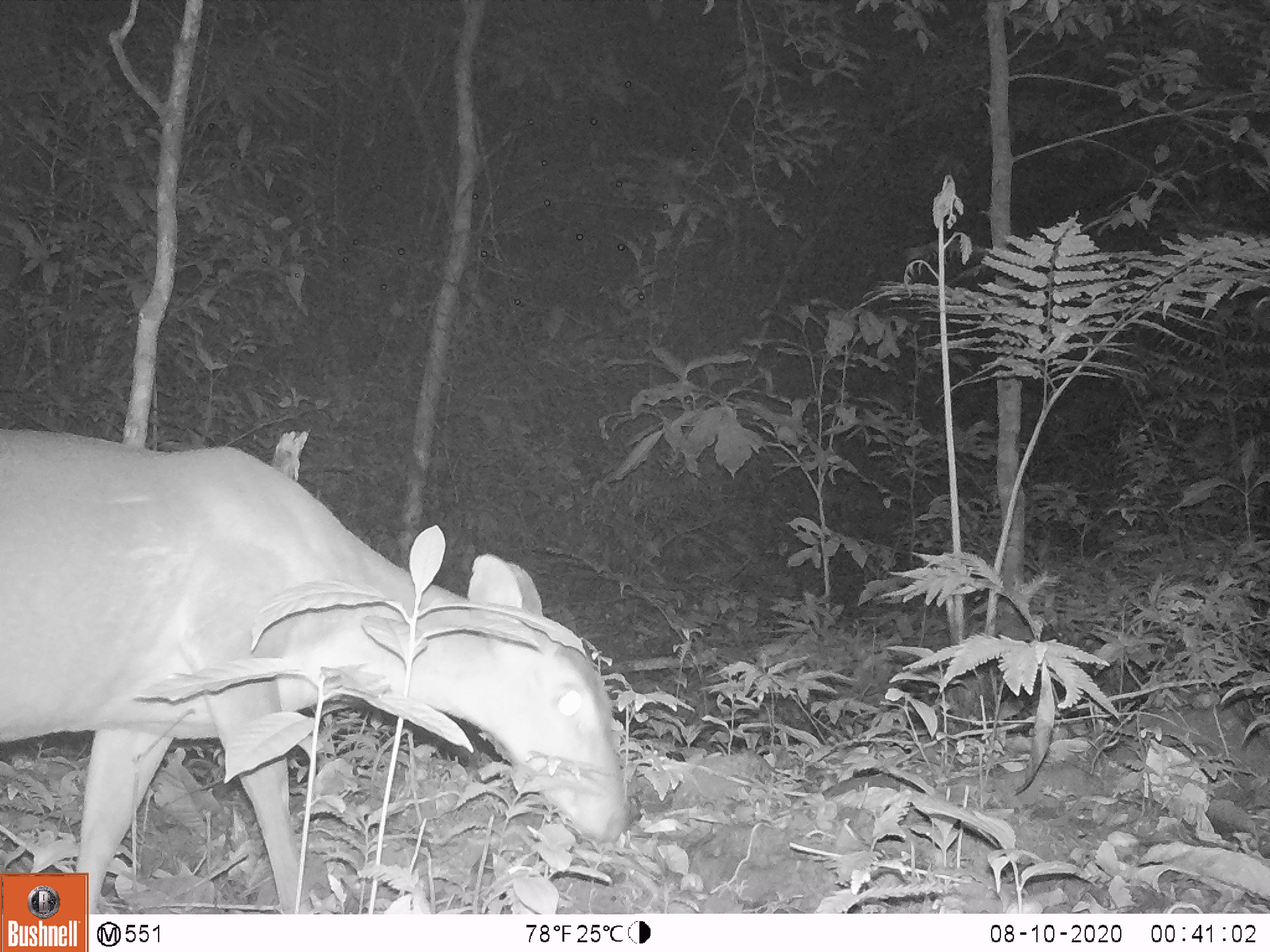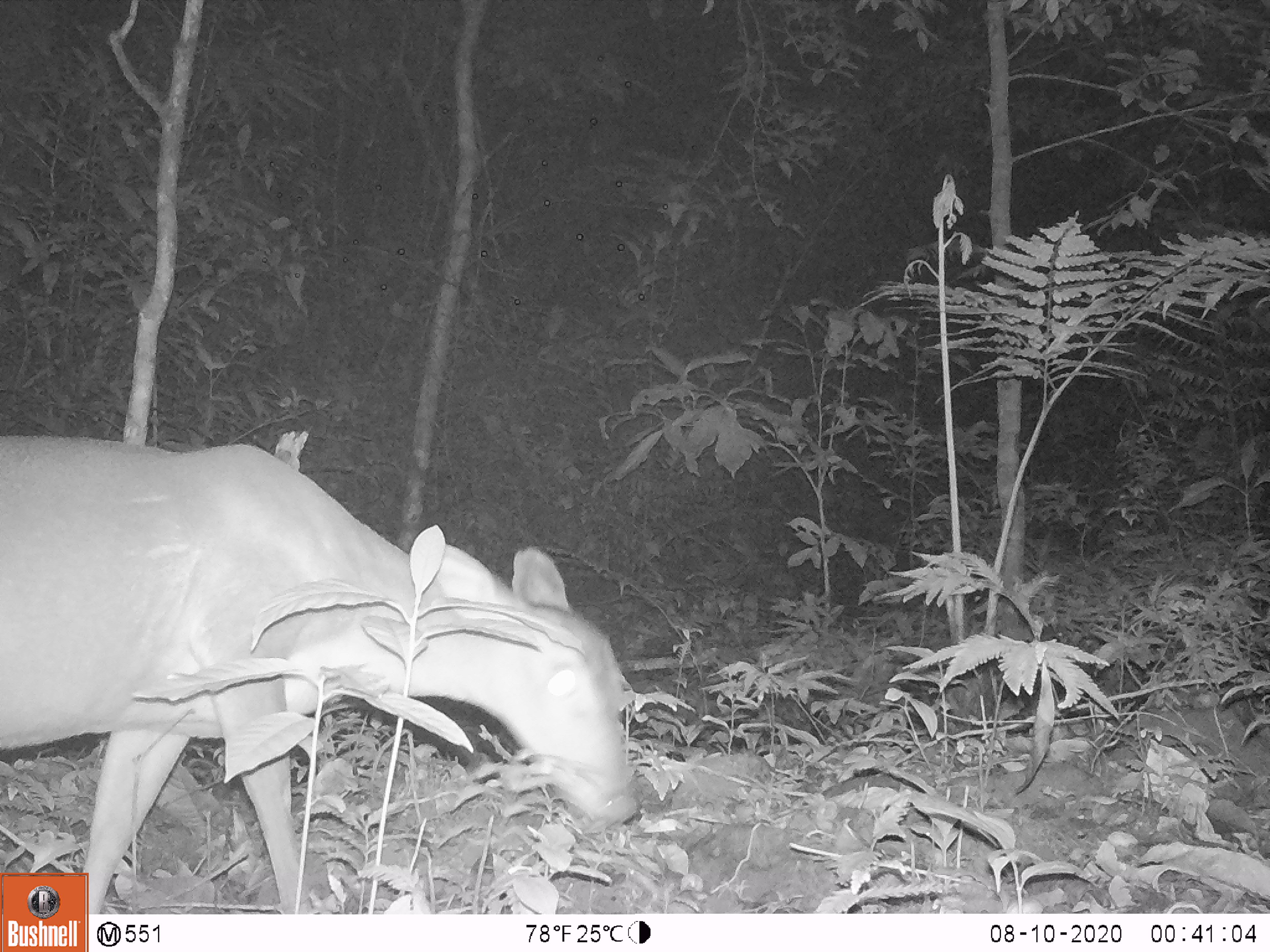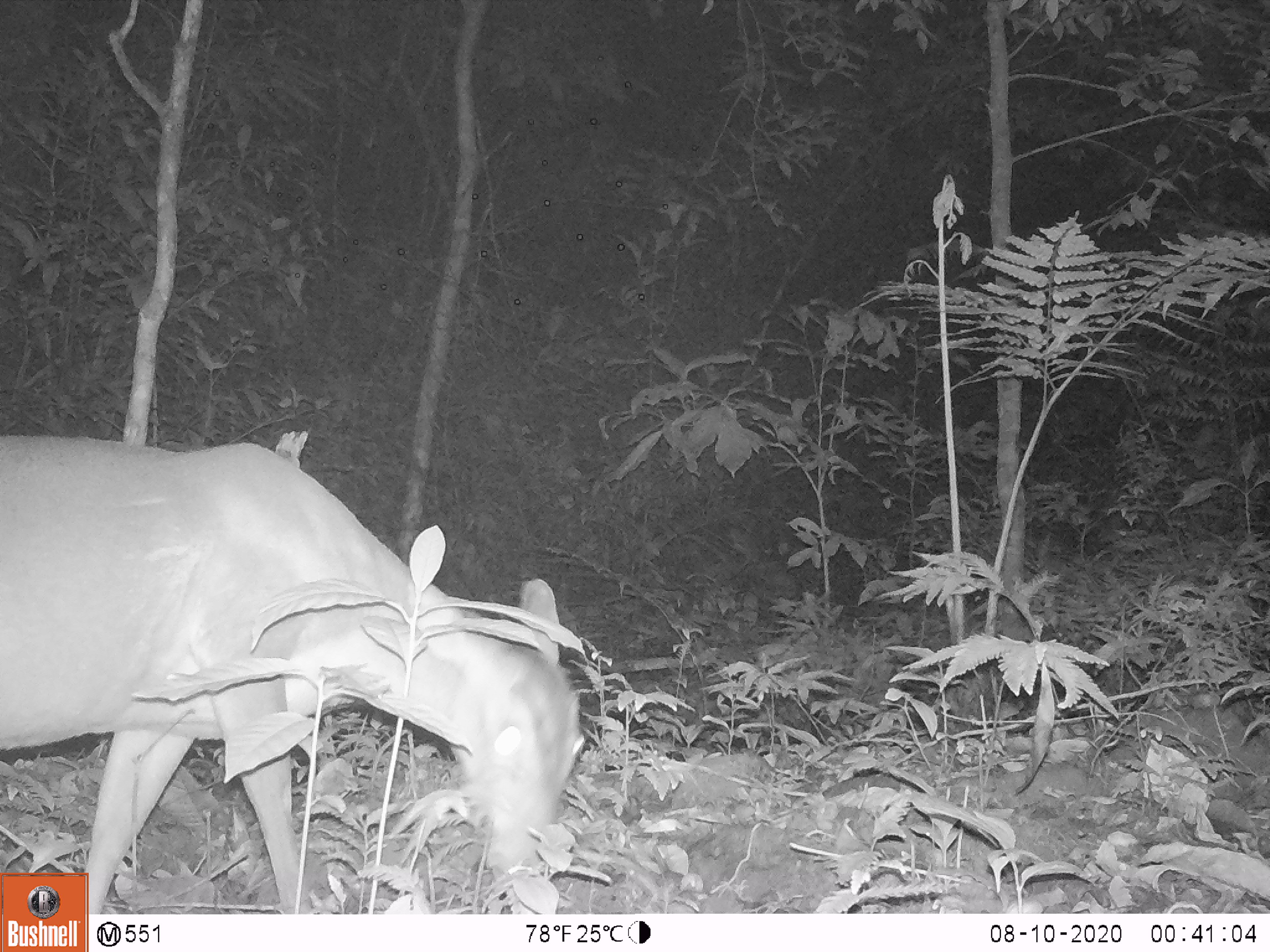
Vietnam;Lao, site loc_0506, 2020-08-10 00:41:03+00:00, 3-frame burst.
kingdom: Animalia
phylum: Chordata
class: Mammalia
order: Artiodactyla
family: Cervidae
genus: Muntiacus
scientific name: Muntiacus vuquangensis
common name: large-antlered muntjac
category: large antlered muntjac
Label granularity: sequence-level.